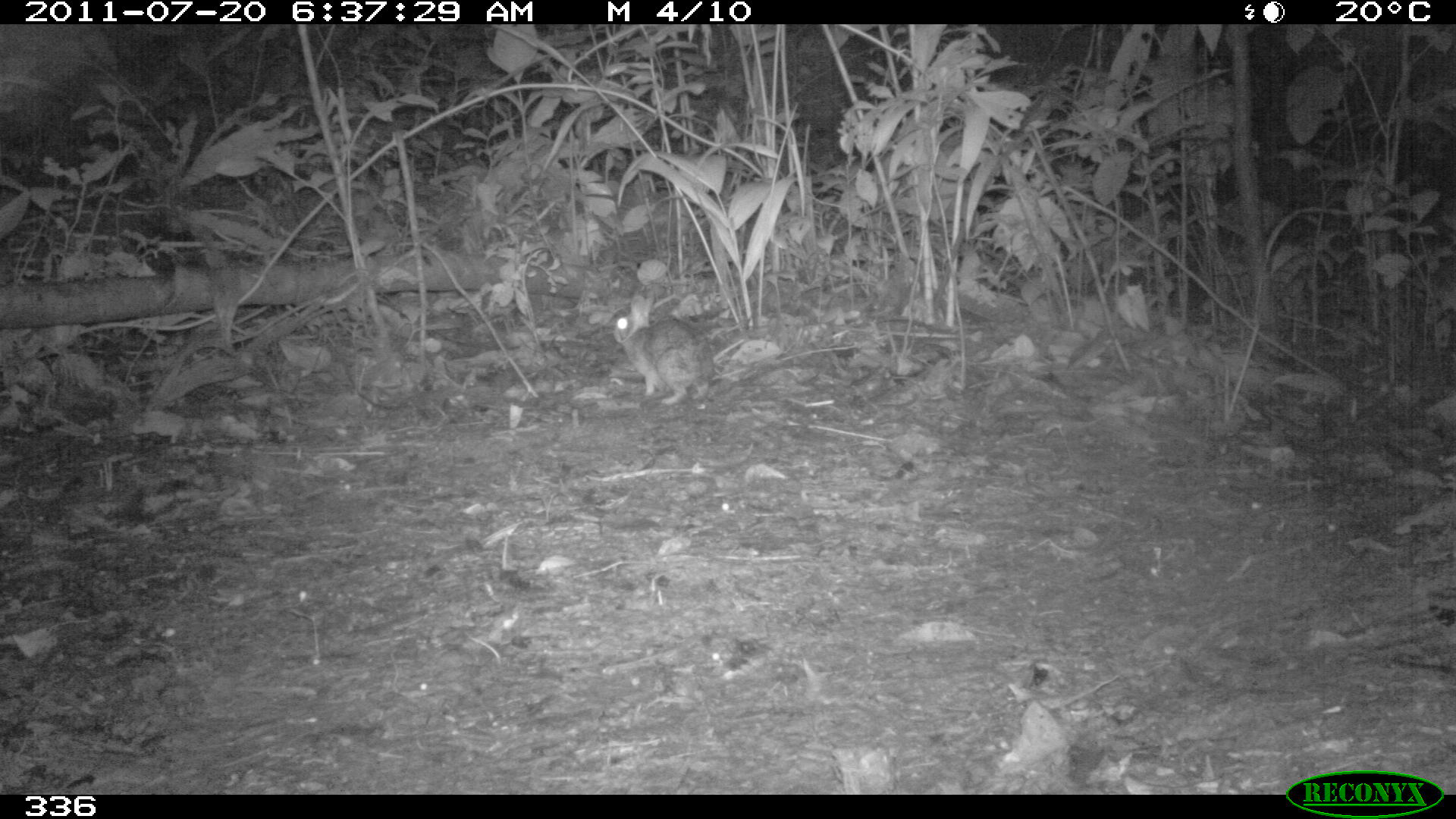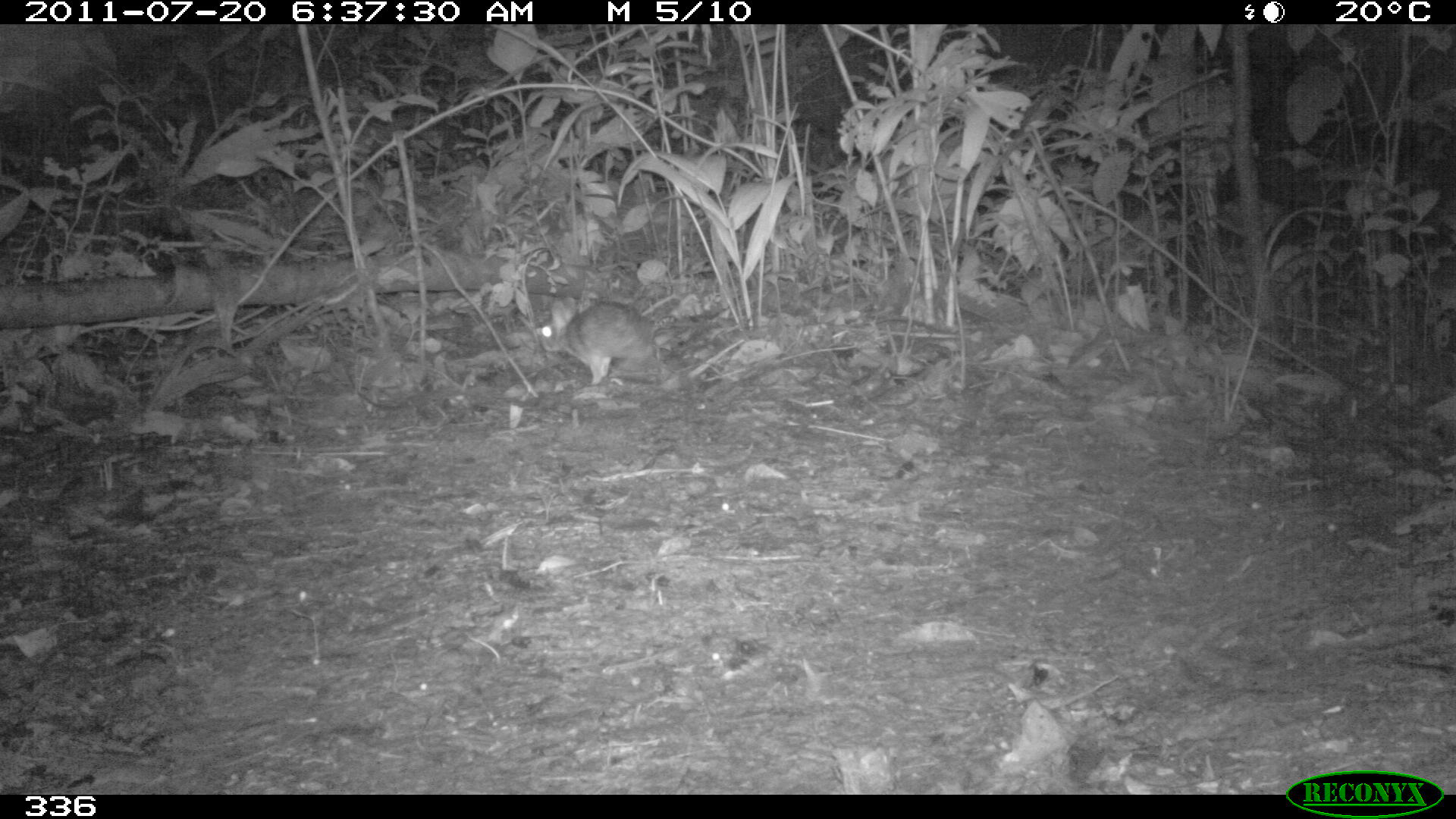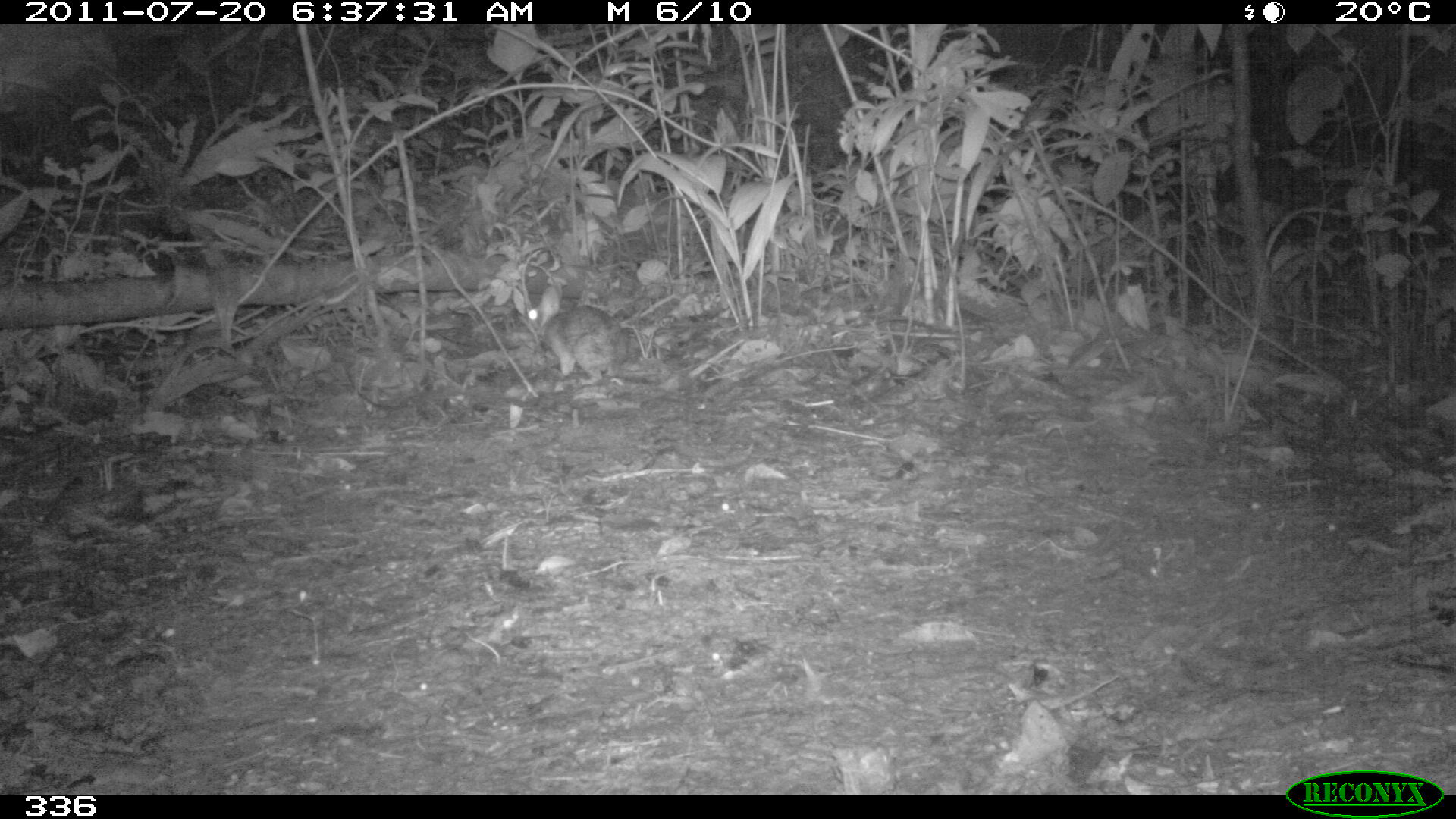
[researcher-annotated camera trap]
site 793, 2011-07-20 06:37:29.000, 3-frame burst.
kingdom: Animalia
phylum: Chordata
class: Mammalia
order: Lagomorpha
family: Leporidae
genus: Sylvilagus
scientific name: Sylvilagus brasiliensis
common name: tapeti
Sylvilagus brasiliensis (tapeti).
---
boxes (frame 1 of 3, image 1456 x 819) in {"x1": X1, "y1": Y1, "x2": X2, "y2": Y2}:
sylvilagus brasiliensis: {"x1": 609, "y1": 291, "x2": 711, "y2": 406}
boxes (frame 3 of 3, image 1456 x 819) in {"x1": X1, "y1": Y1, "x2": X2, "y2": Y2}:
sylvilagus brasiliensis: {"x1": 525, "y1": 282, "x2": 629, "y2": 386}